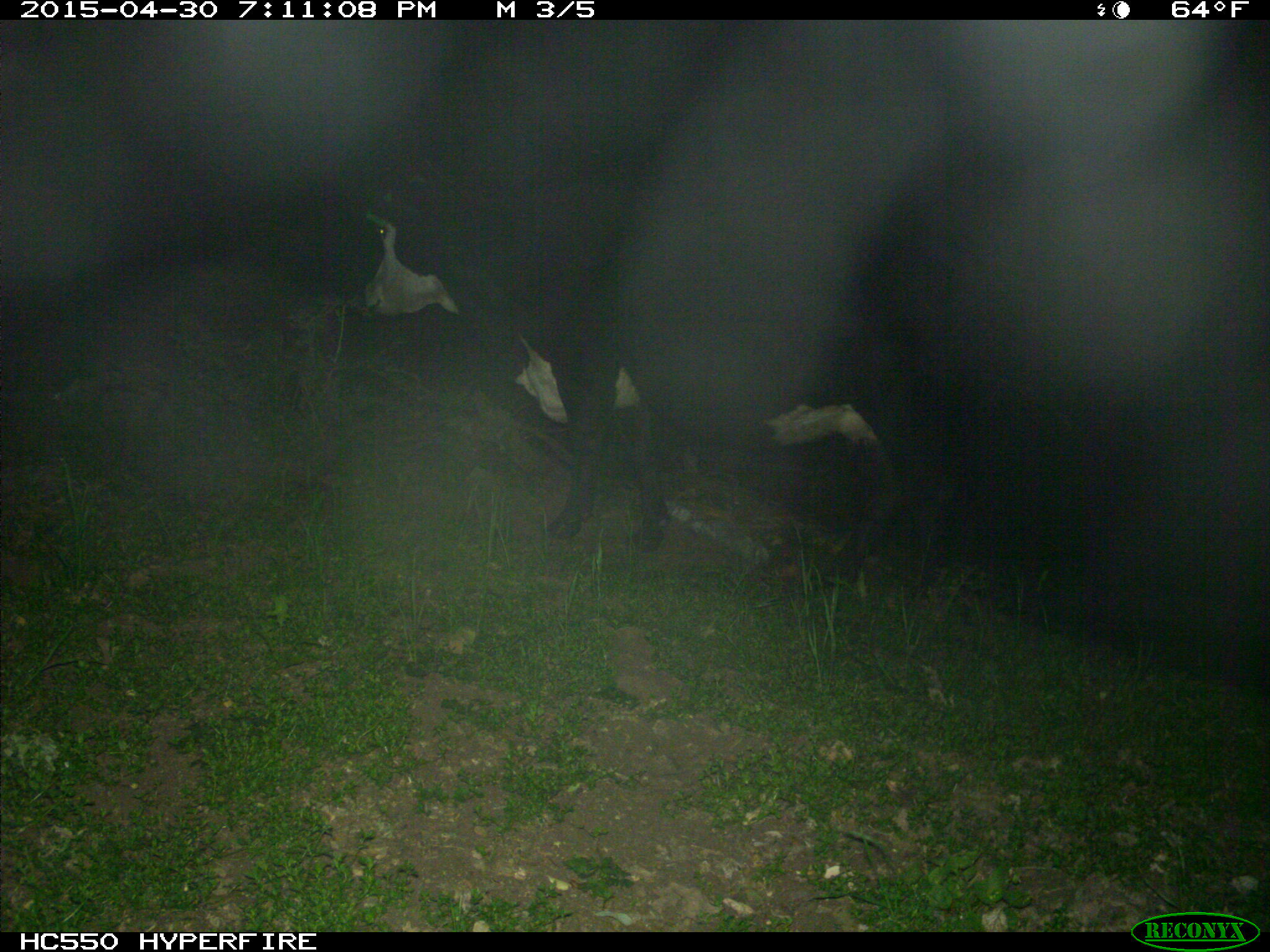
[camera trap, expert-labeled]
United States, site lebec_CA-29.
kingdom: Animalia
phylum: Chordata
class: Mammalia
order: Artiodactyla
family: Bovidae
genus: Bos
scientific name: Bos taurus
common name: domestic cow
Bos taurus (domestic cow).